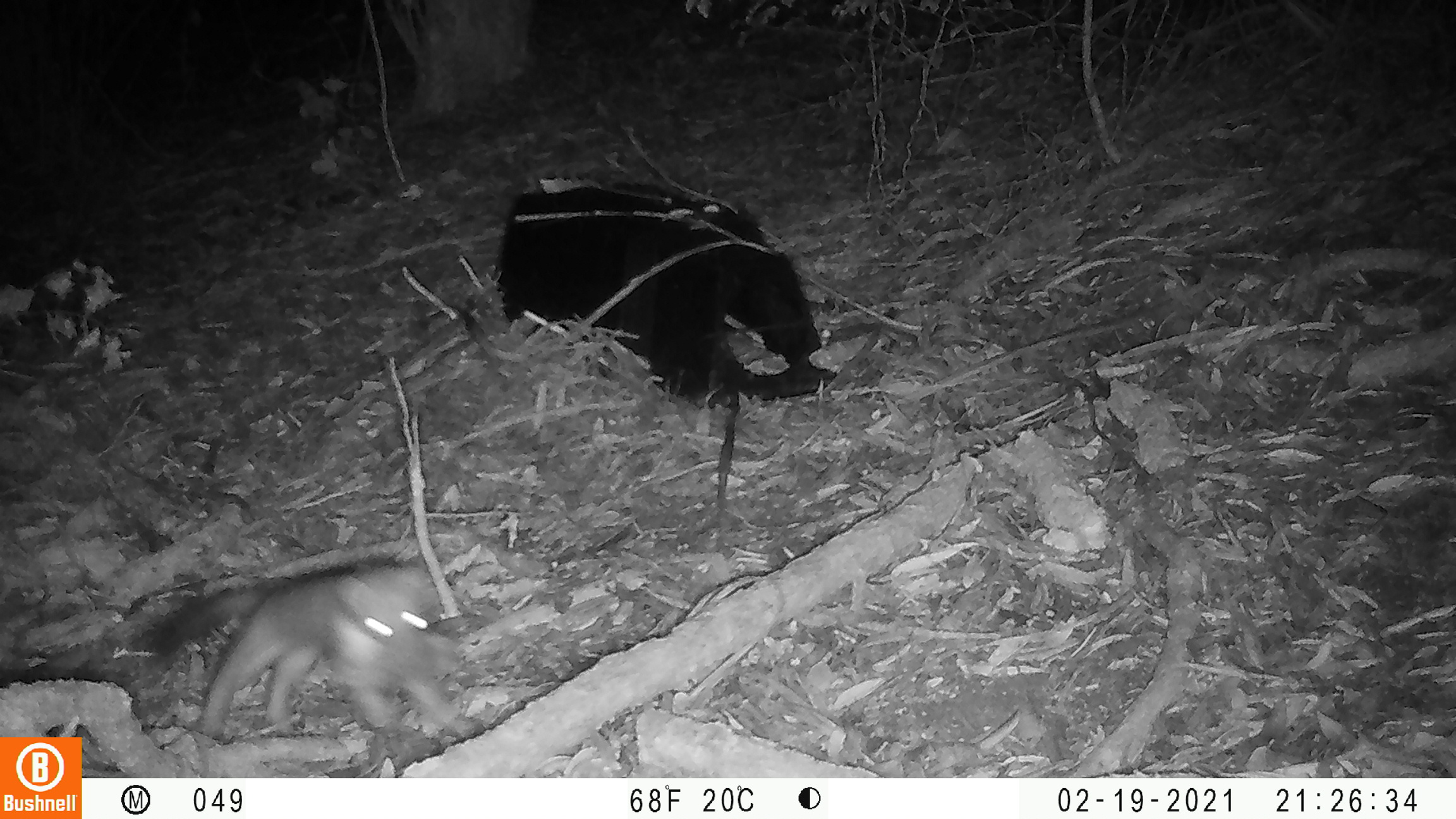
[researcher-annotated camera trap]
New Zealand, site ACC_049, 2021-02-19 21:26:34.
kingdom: Animalia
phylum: Chordata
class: Mammalia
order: Carnivora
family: Mustelidae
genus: Mustela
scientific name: Mustela erminea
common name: stoat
Stoat (Mustela erminea).